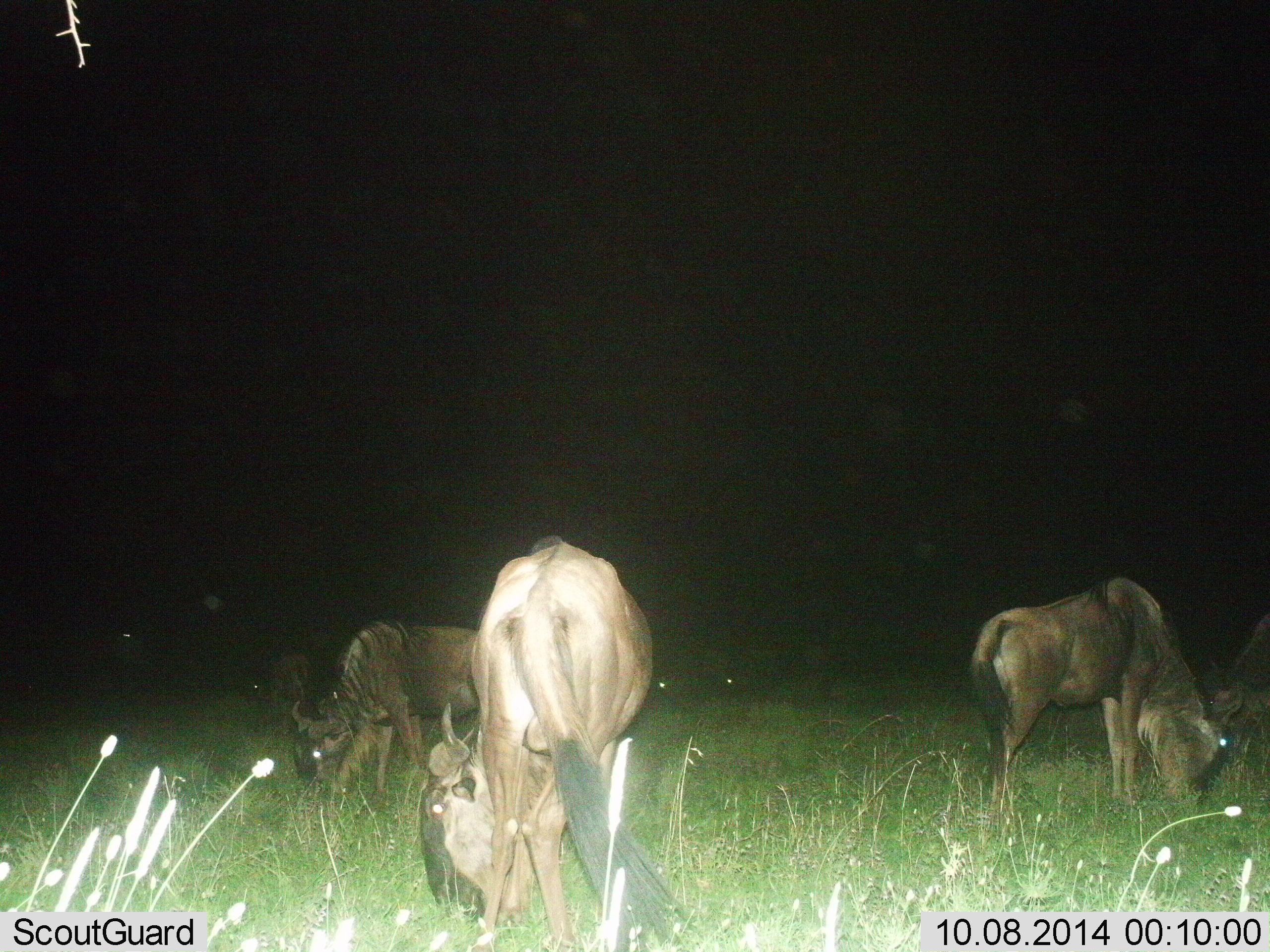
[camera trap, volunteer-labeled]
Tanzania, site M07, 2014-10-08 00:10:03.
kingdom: Animalia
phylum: Chordata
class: Mammalia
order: Artiodactyla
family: Bovidae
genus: Connochaetes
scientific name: Connochaetes taurinus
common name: blue wildebeest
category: wildebeest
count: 5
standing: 10%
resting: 0%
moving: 0%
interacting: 0%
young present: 0%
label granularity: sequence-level